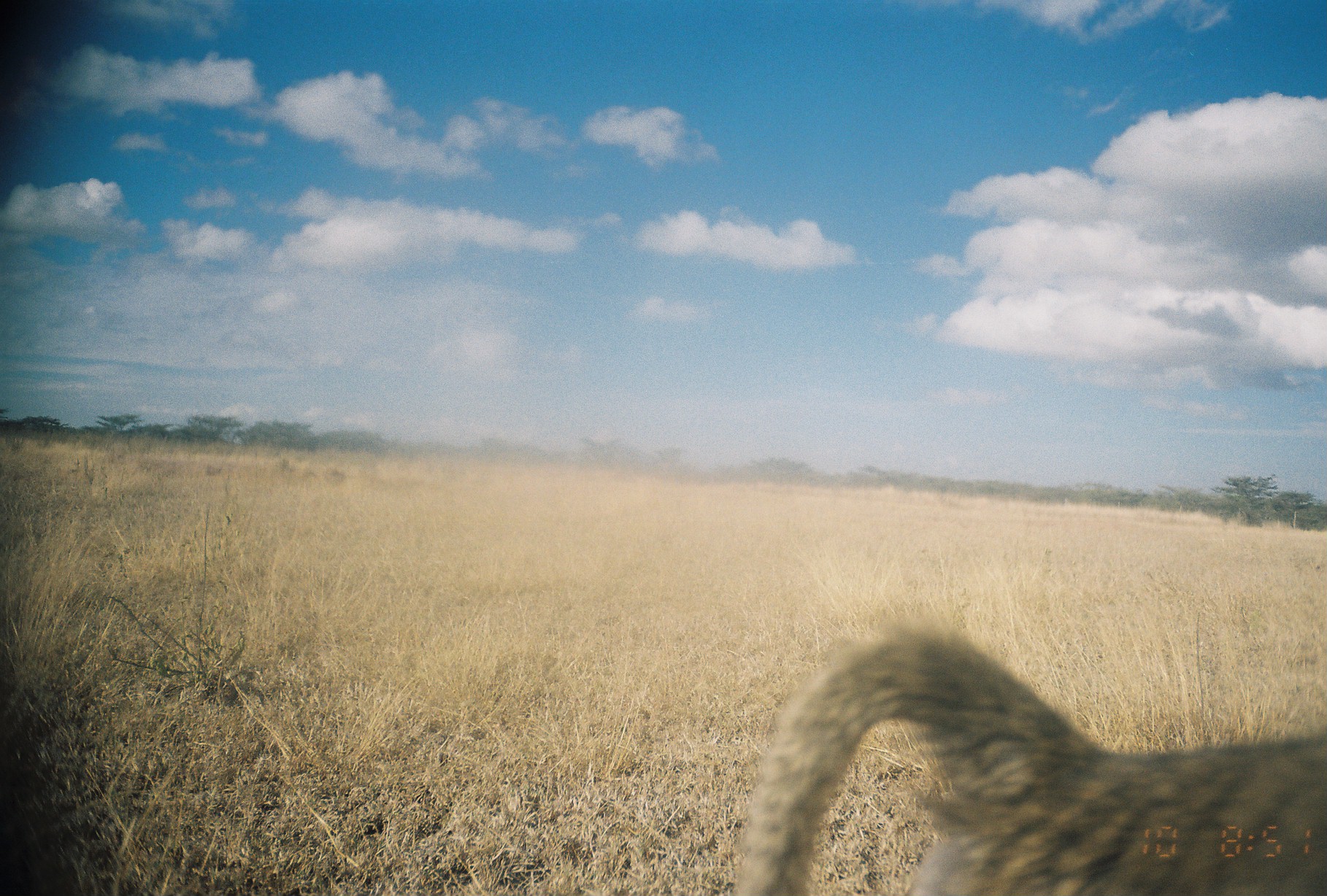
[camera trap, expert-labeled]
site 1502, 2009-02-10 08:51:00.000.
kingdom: Animalia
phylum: Chordata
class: Mammalia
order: Primates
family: Cercopithecidae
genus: Papio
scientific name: Papio anubis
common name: olive baboon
Papio anubis (olive baboon), count 1.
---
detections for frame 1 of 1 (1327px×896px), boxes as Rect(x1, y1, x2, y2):
papio anubis: Rect(732, 630, 1327, 896)